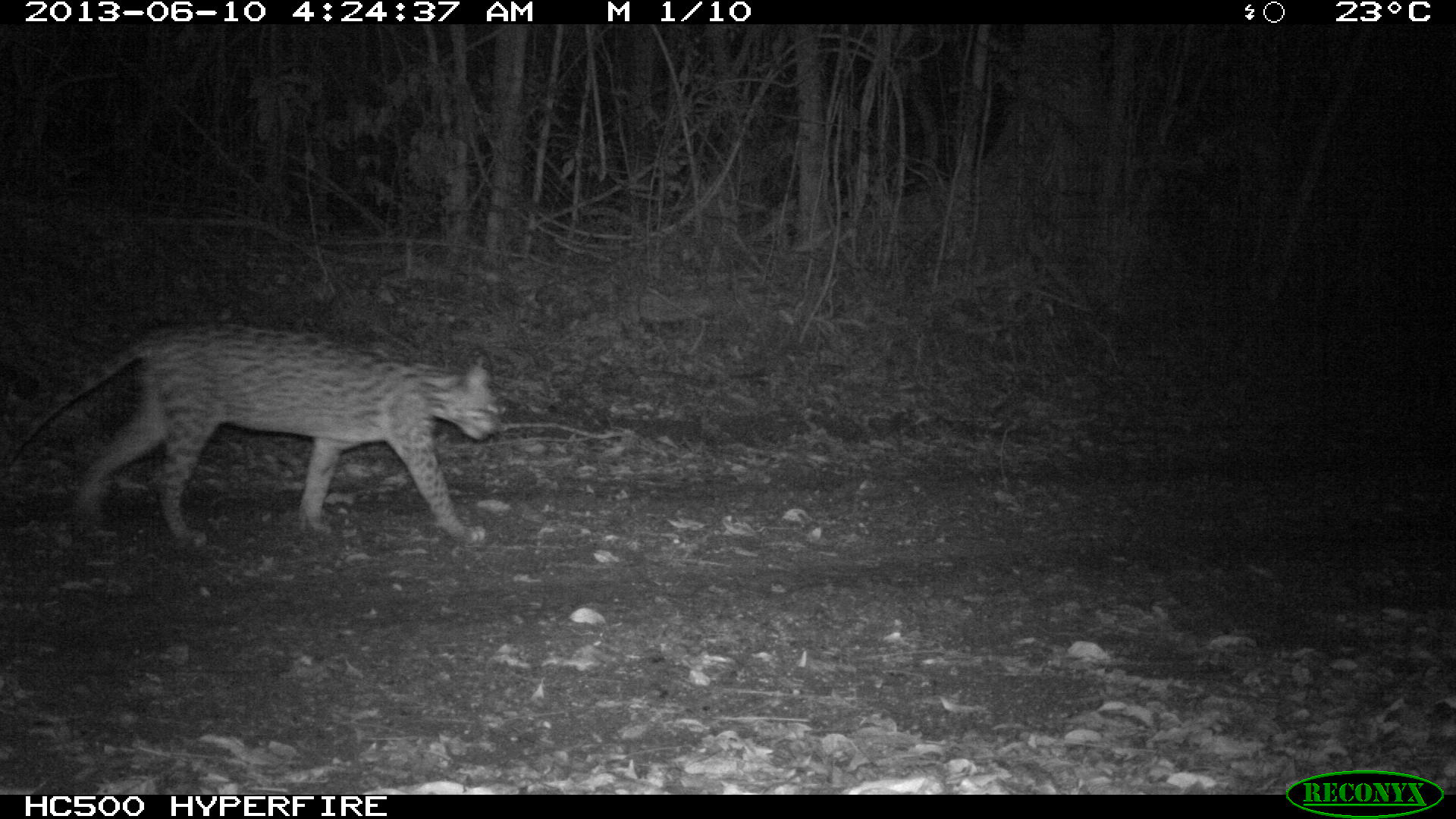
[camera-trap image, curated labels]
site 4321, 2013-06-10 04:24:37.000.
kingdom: Animalia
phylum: Chordata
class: Mammalia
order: Carnivora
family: Felidae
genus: Leopardus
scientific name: Leopardus pardalis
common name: ocelot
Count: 1.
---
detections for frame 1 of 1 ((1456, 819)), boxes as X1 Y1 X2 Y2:
leopardus pardalis: 0 318 504 549